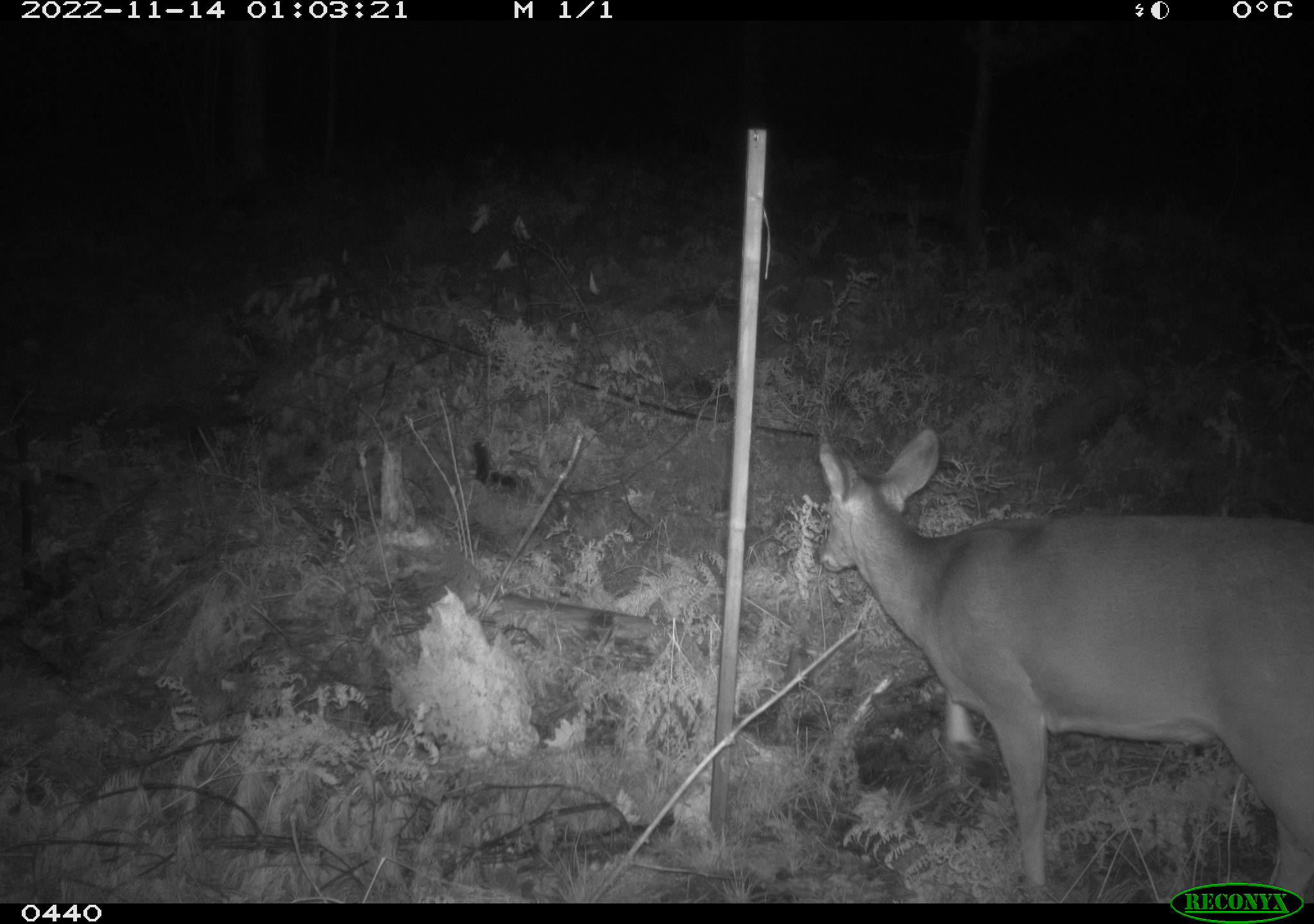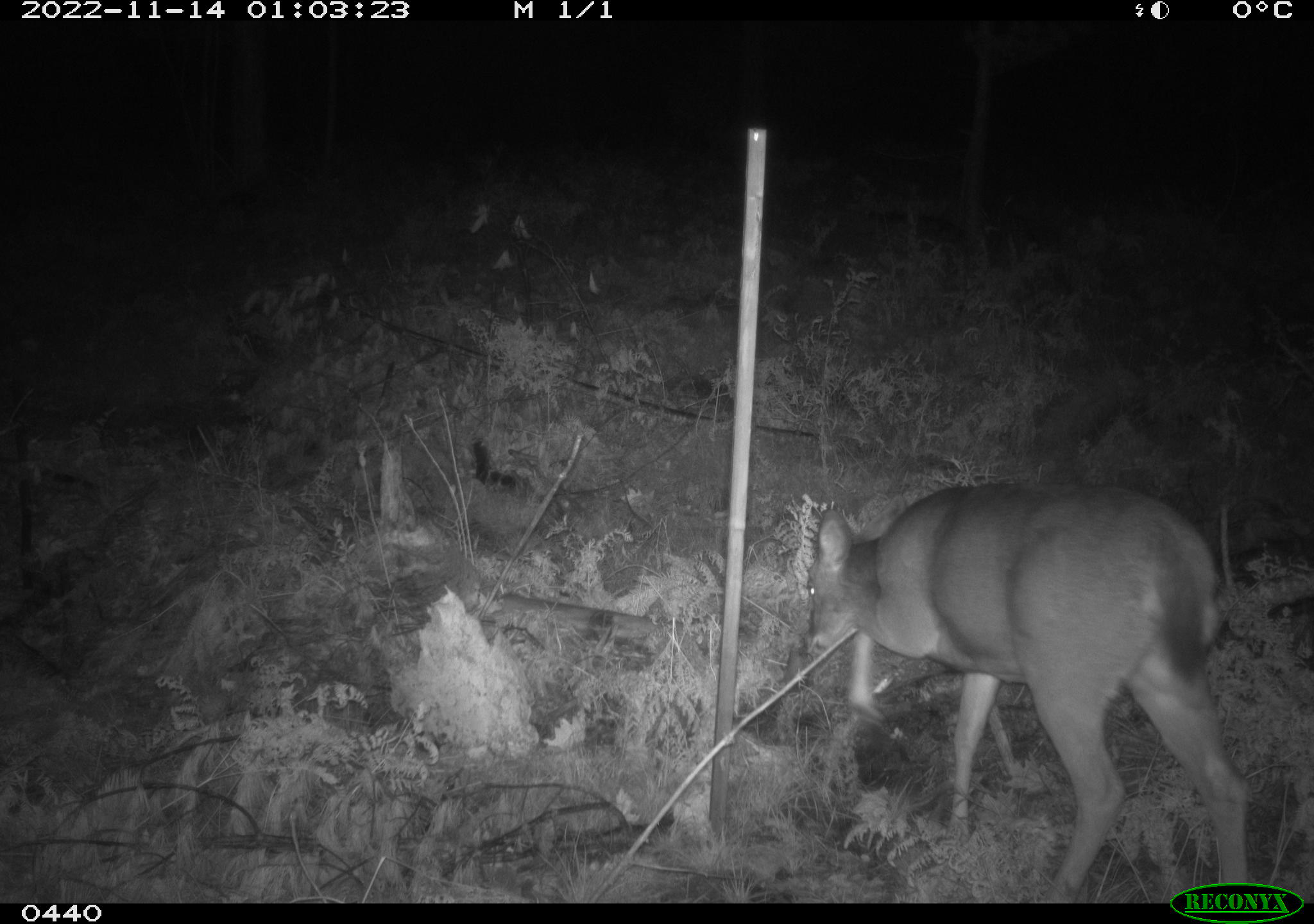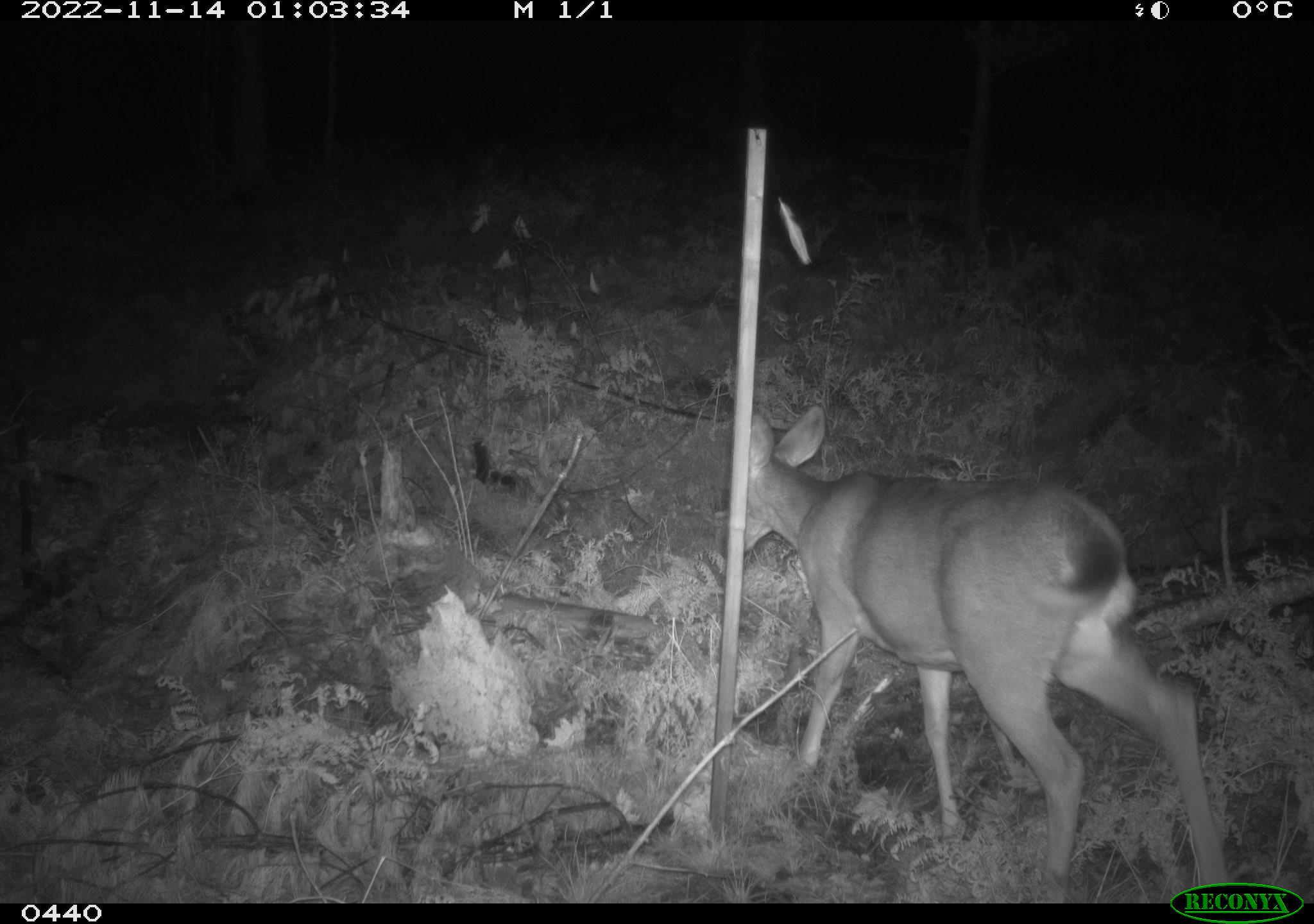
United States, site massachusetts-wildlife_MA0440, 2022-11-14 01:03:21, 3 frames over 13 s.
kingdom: Animalia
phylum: Chordata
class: Mammalia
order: Artiodactyla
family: Cervidae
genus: Odocoileus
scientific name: Odocoileus virginianus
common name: white-tailed deer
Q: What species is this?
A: White-tailed deer (Odocoileus virginianus).